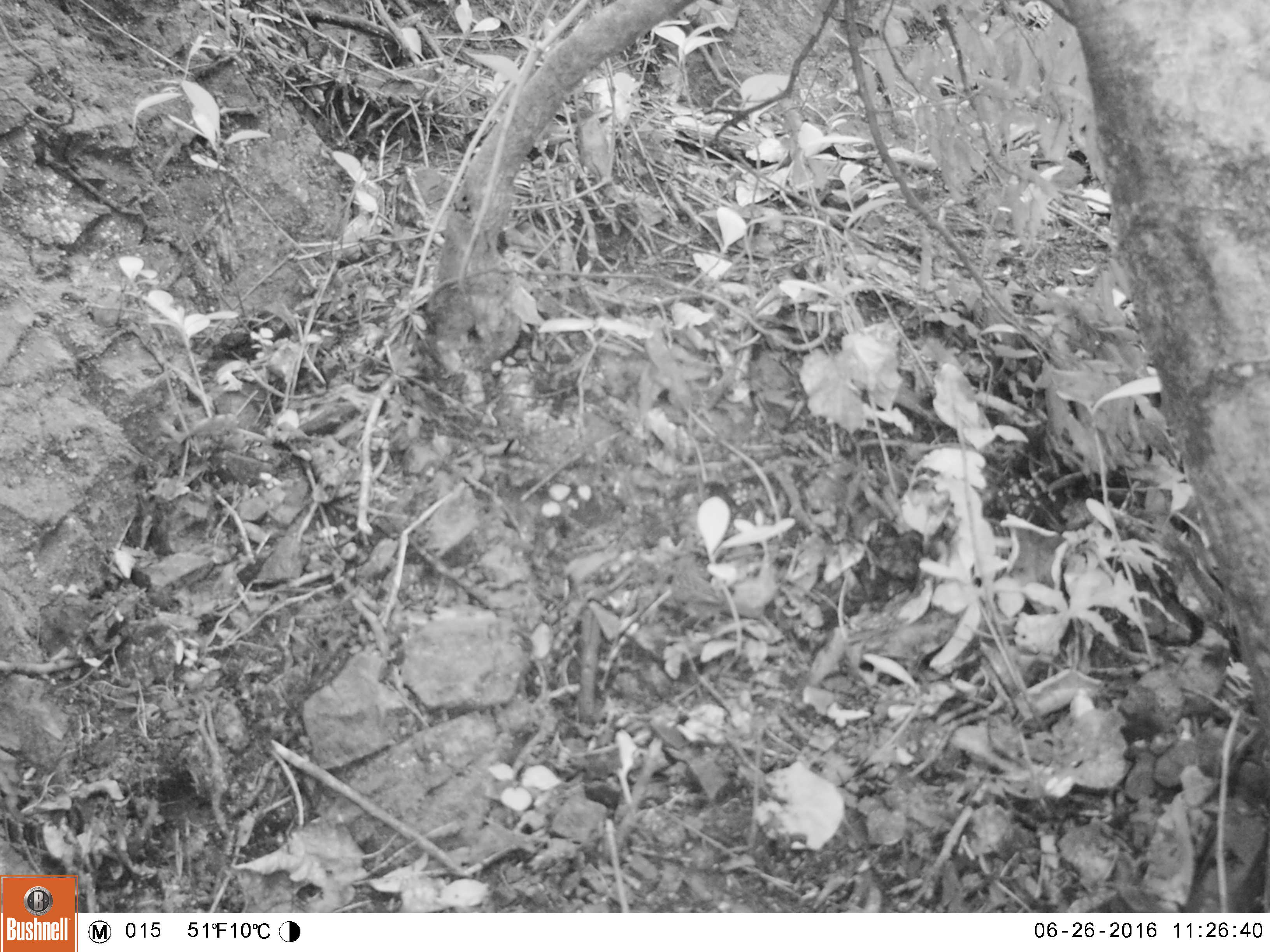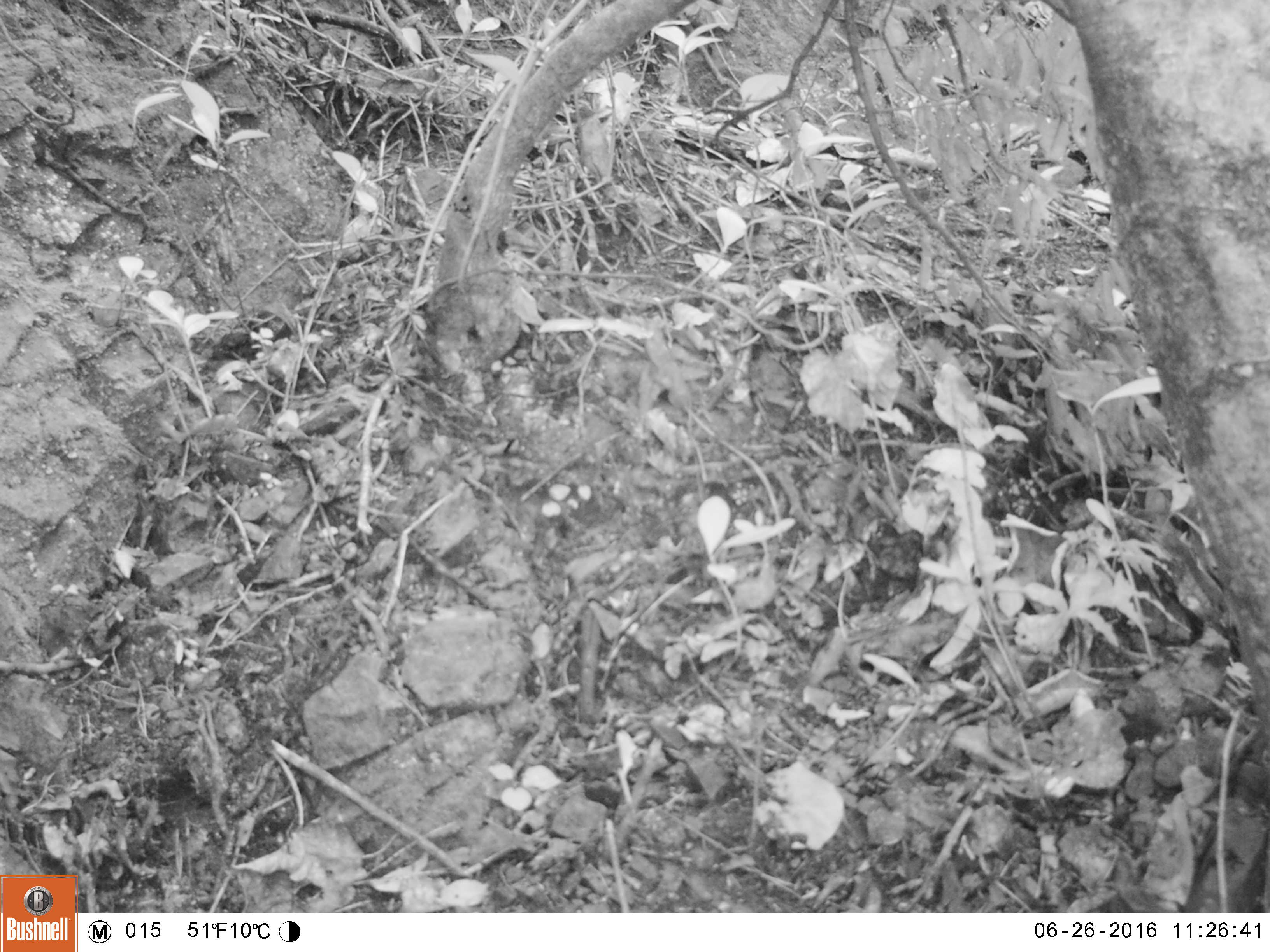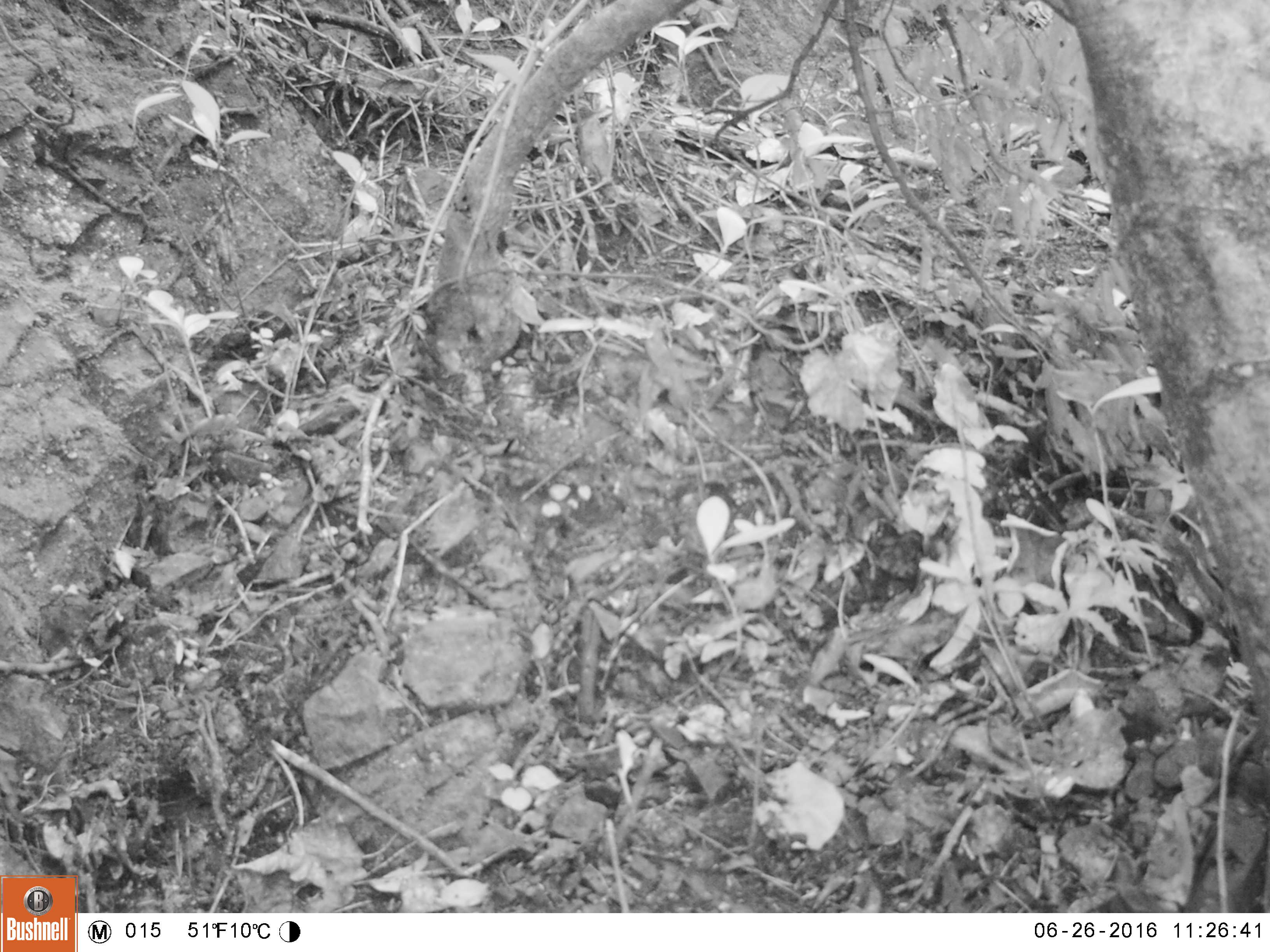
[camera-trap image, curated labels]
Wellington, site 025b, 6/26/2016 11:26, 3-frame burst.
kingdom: Animalia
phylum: Chordata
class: Aves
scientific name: Aves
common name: bird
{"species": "bird (Aves)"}